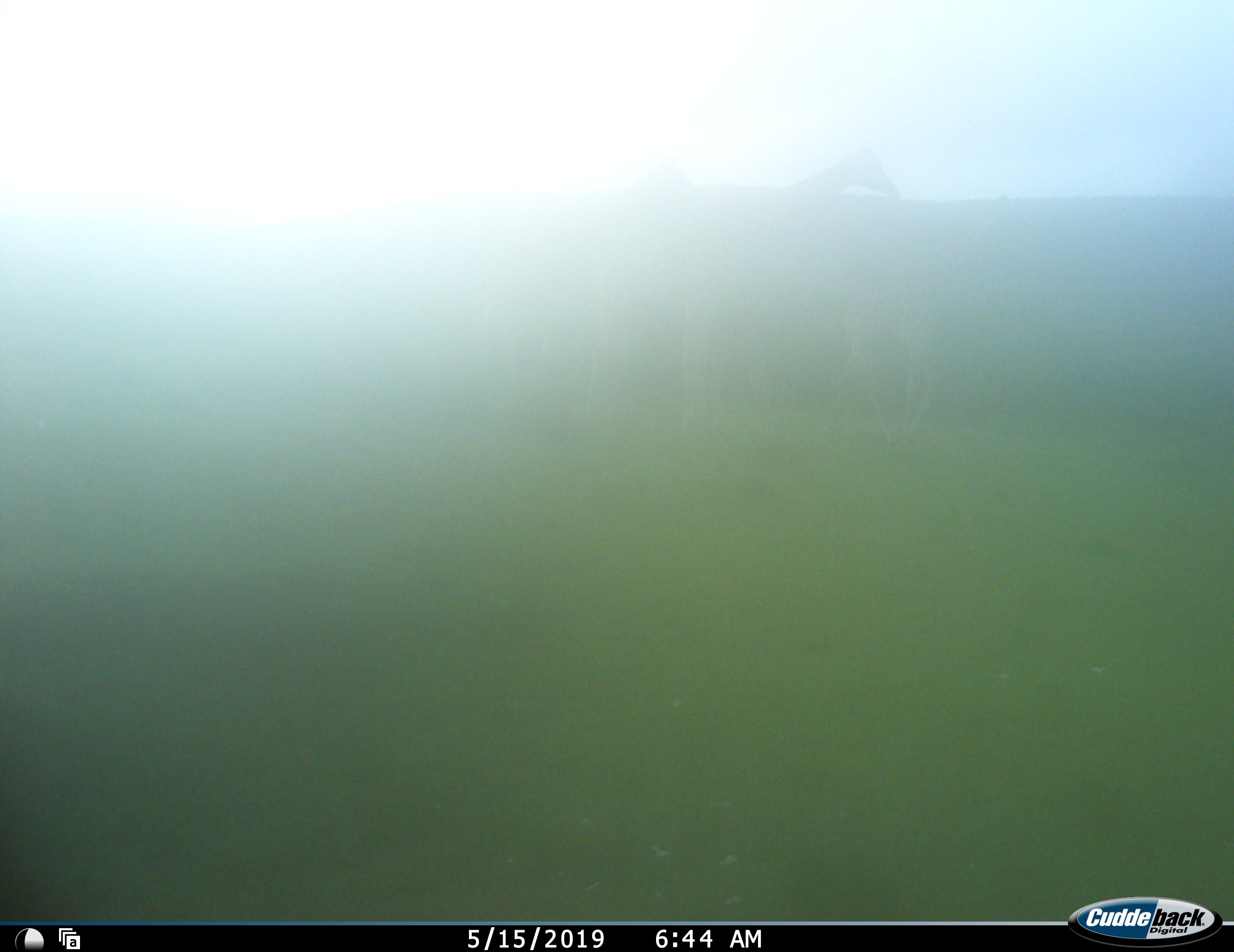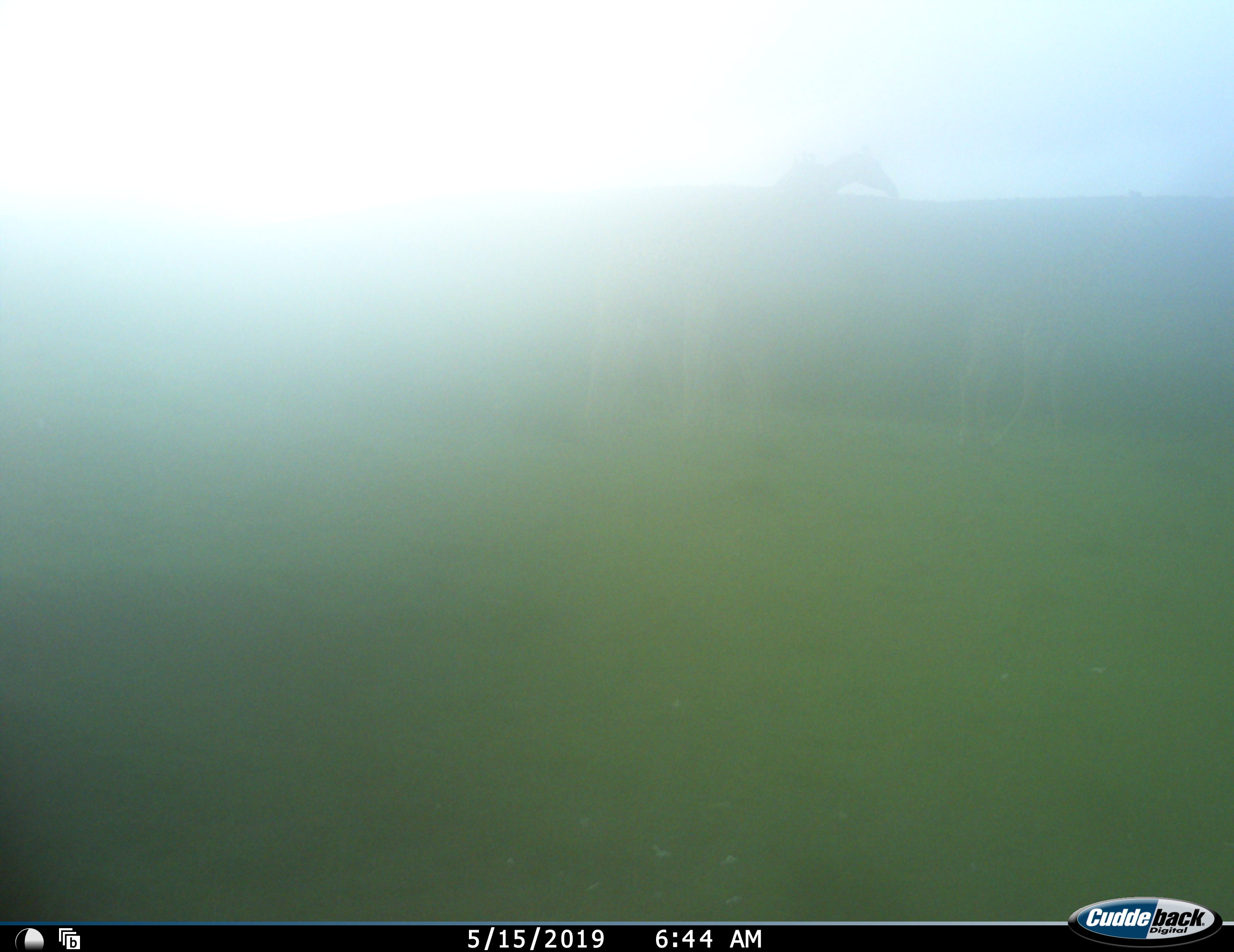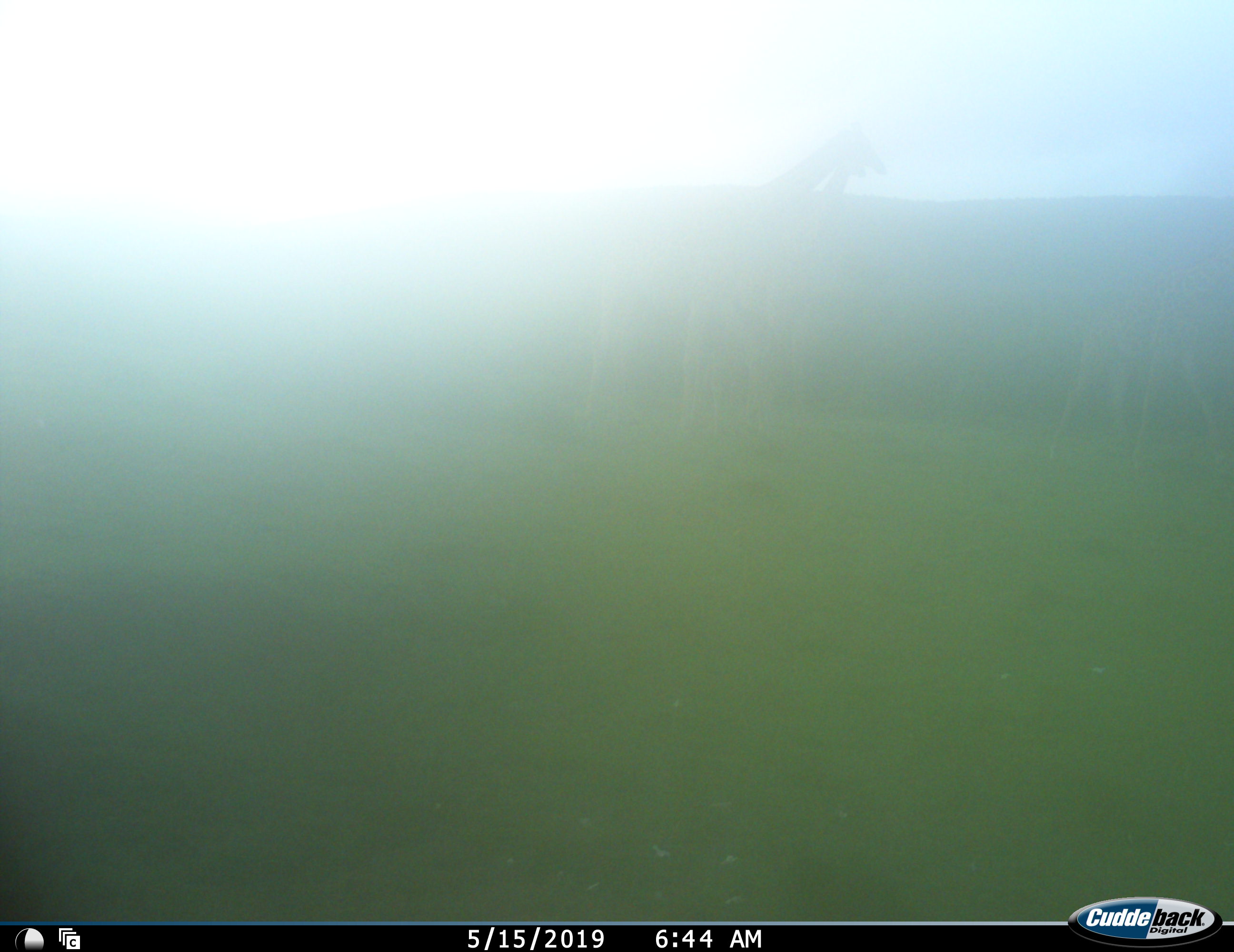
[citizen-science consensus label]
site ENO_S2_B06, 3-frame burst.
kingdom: Animalia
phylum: Chordata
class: Mammalia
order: Artiodactyla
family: Giraffidae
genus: Giraffa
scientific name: Giraffa camelopardalis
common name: giraffe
Giraffe (Giraffa camelopardalis), count 2. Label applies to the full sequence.